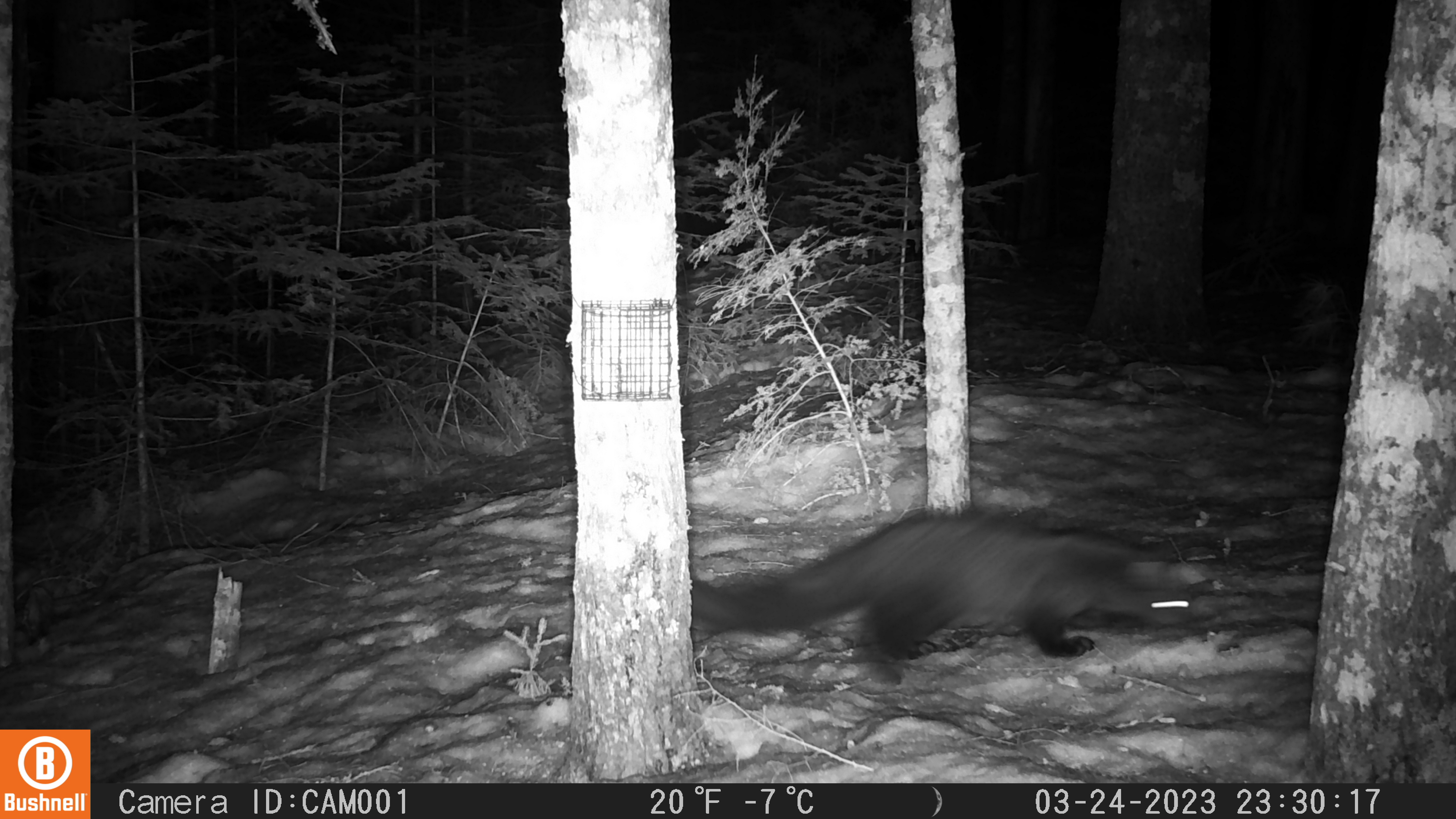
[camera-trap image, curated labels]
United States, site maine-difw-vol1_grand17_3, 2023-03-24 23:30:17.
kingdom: Animalia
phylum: Chordata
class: Mammalia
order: Carnivora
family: Mustelidae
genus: Pekania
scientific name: Pekania pennanti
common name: fisher